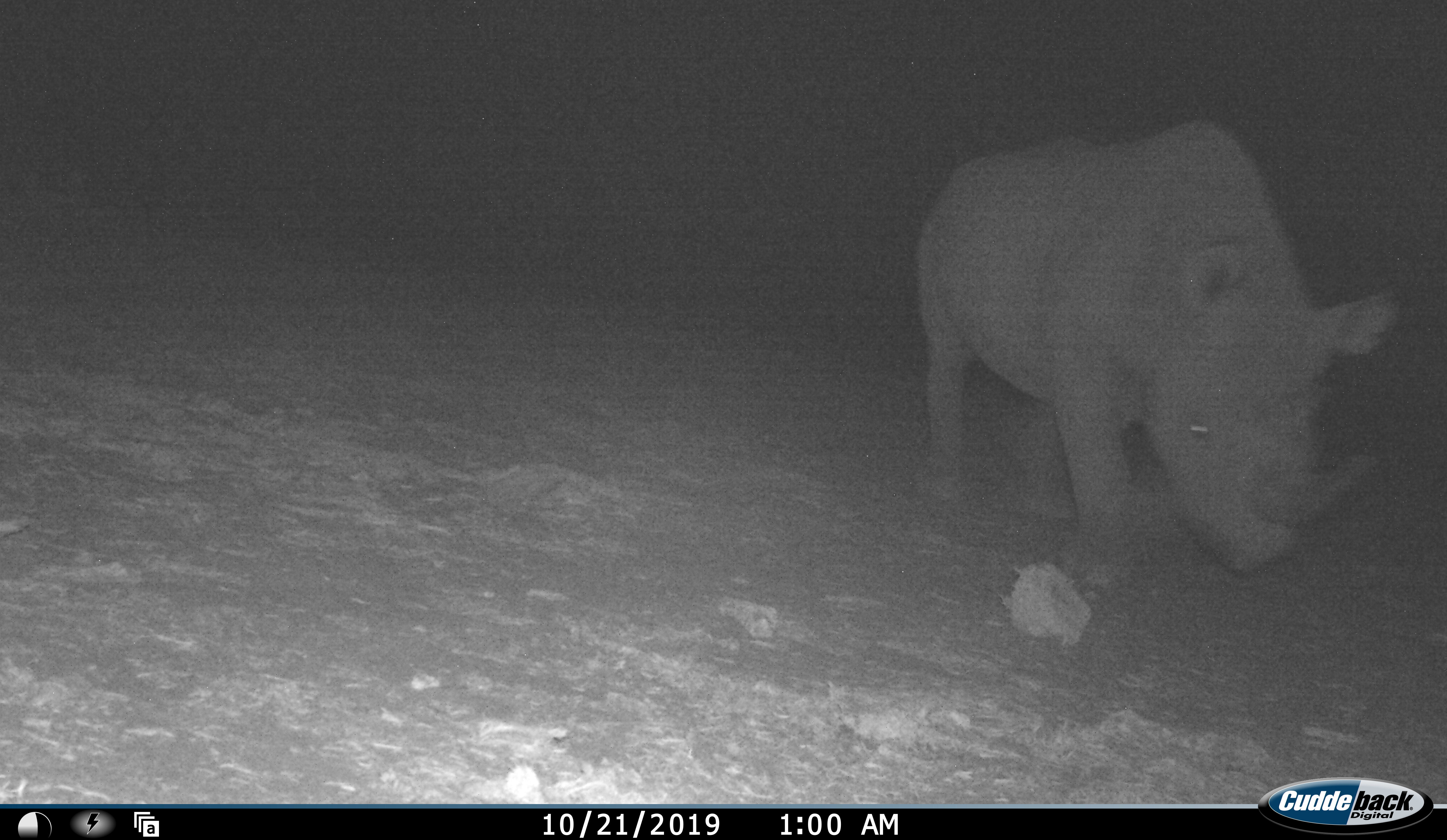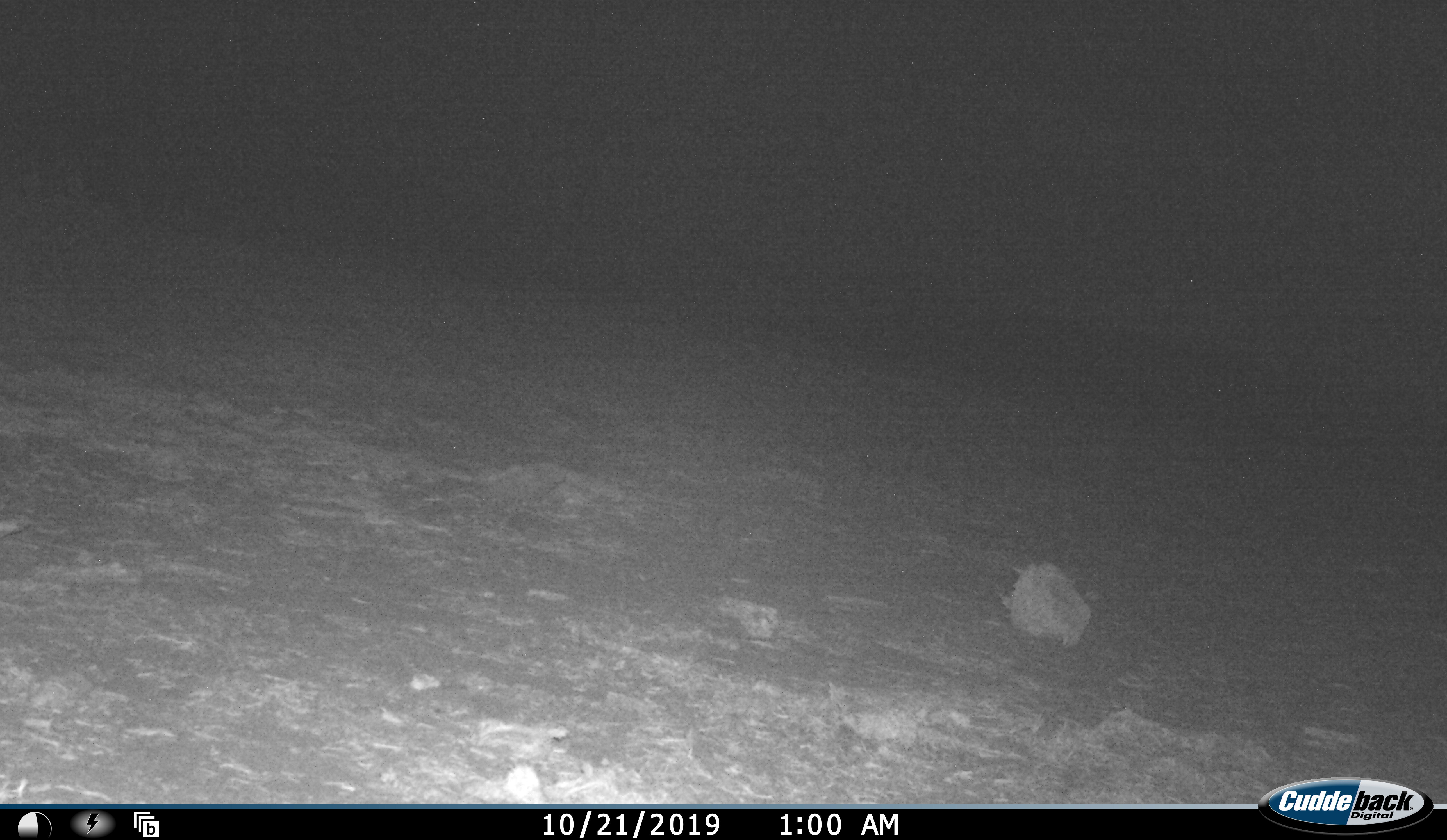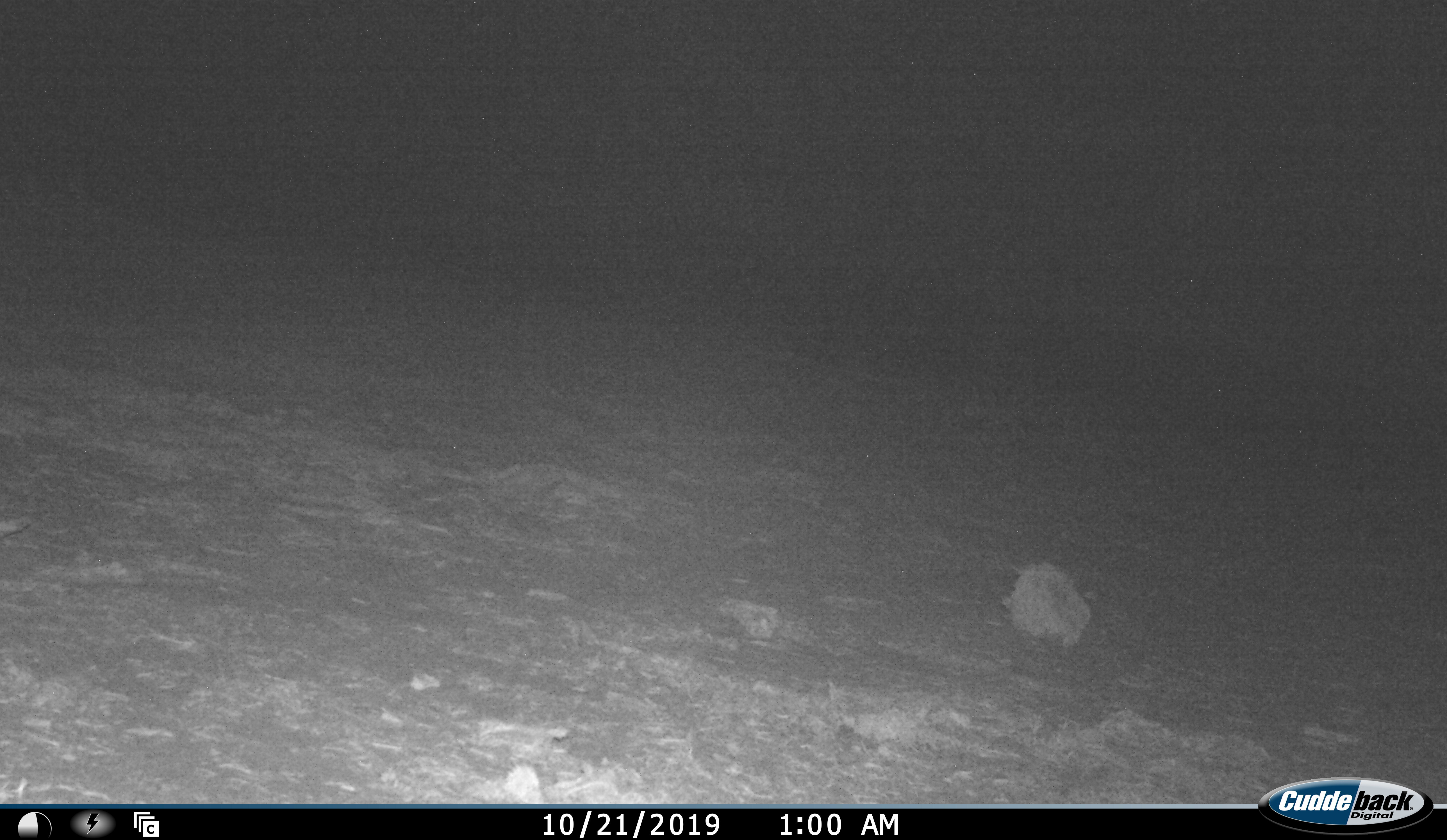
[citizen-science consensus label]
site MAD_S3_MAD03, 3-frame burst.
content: unidentified animal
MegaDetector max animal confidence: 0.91